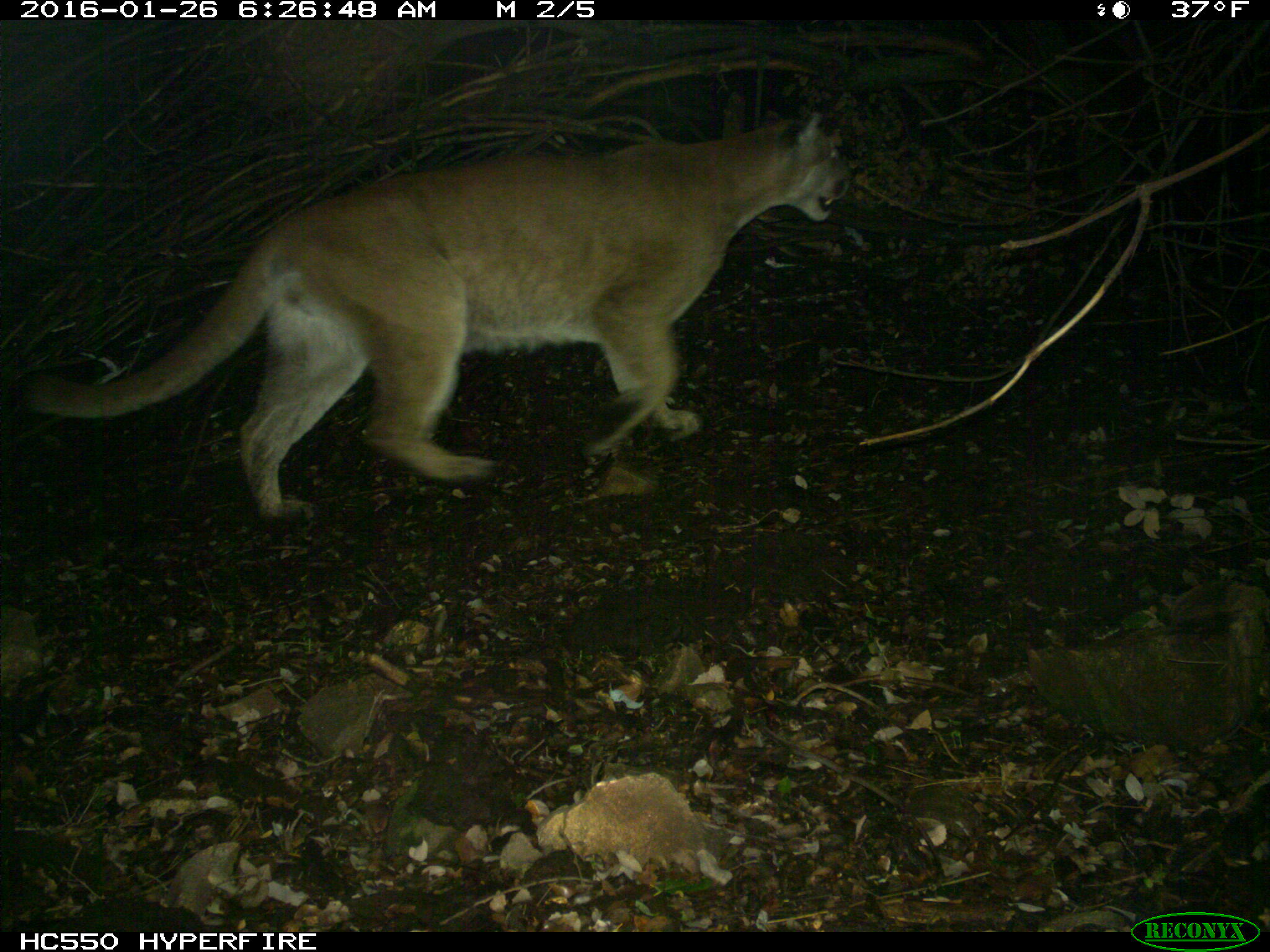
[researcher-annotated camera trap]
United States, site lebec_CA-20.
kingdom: Animalia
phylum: Chordata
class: Mammalia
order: Carnivora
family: Felidae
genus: Puma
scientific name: Puma concolor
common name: mountain lion